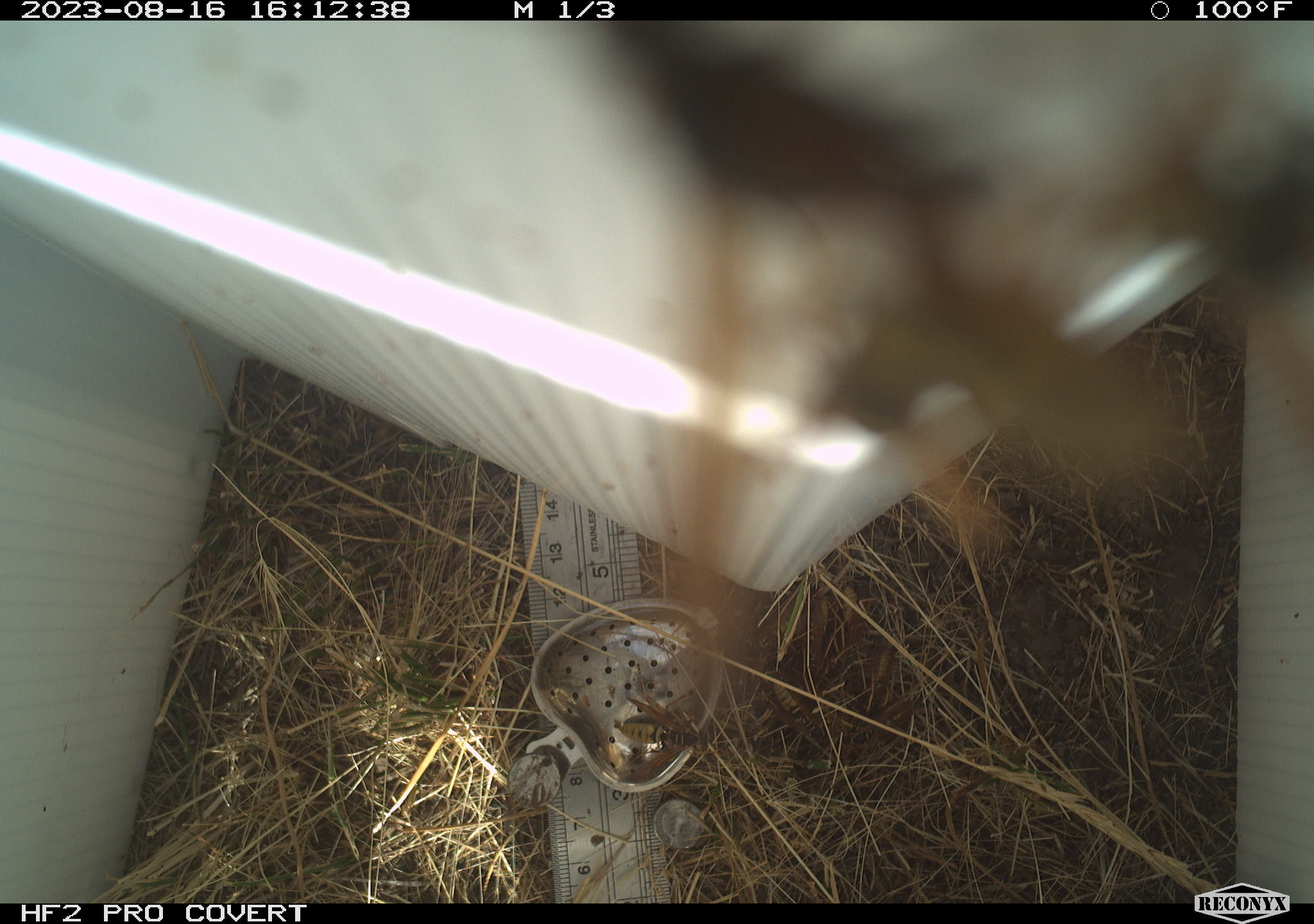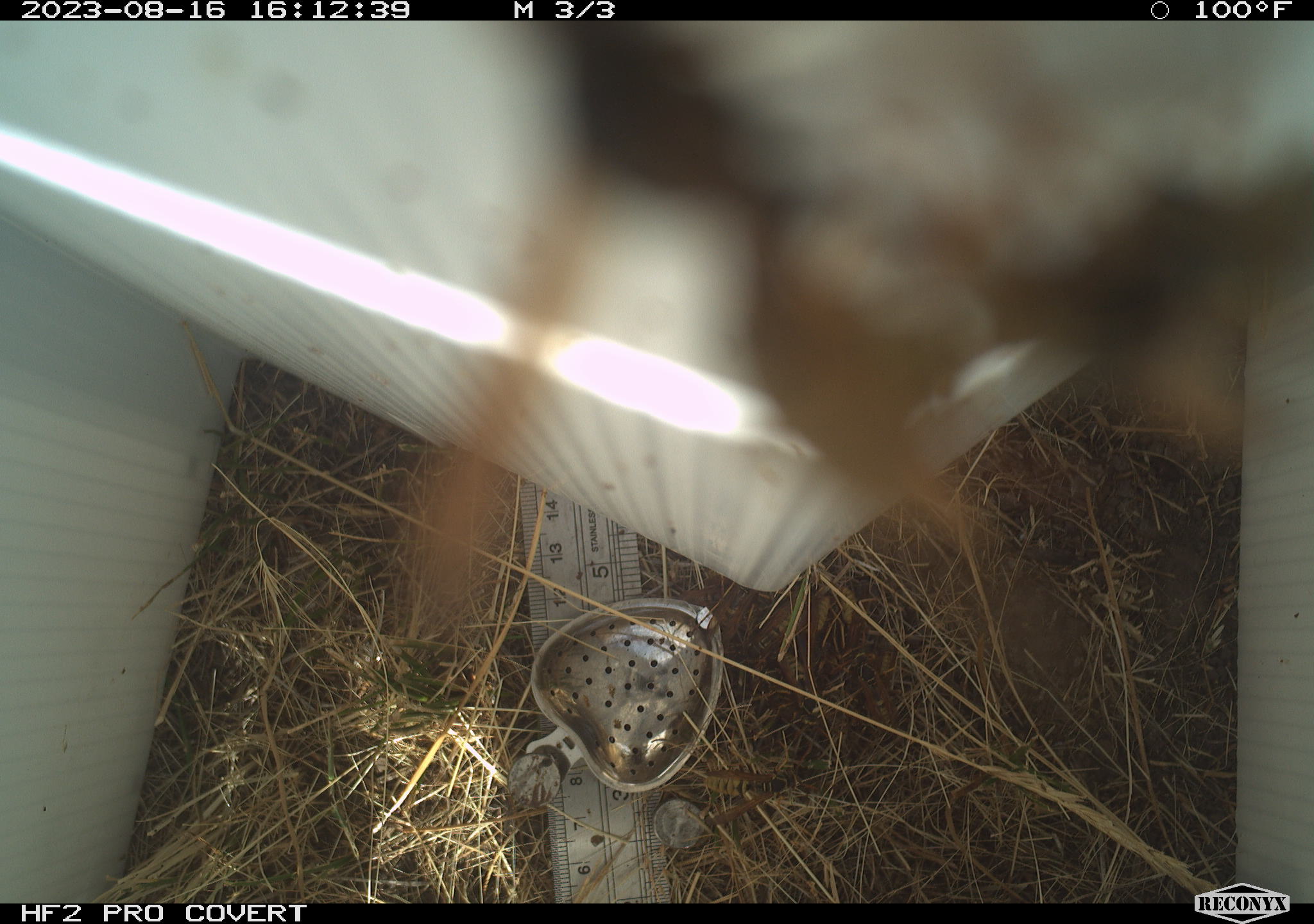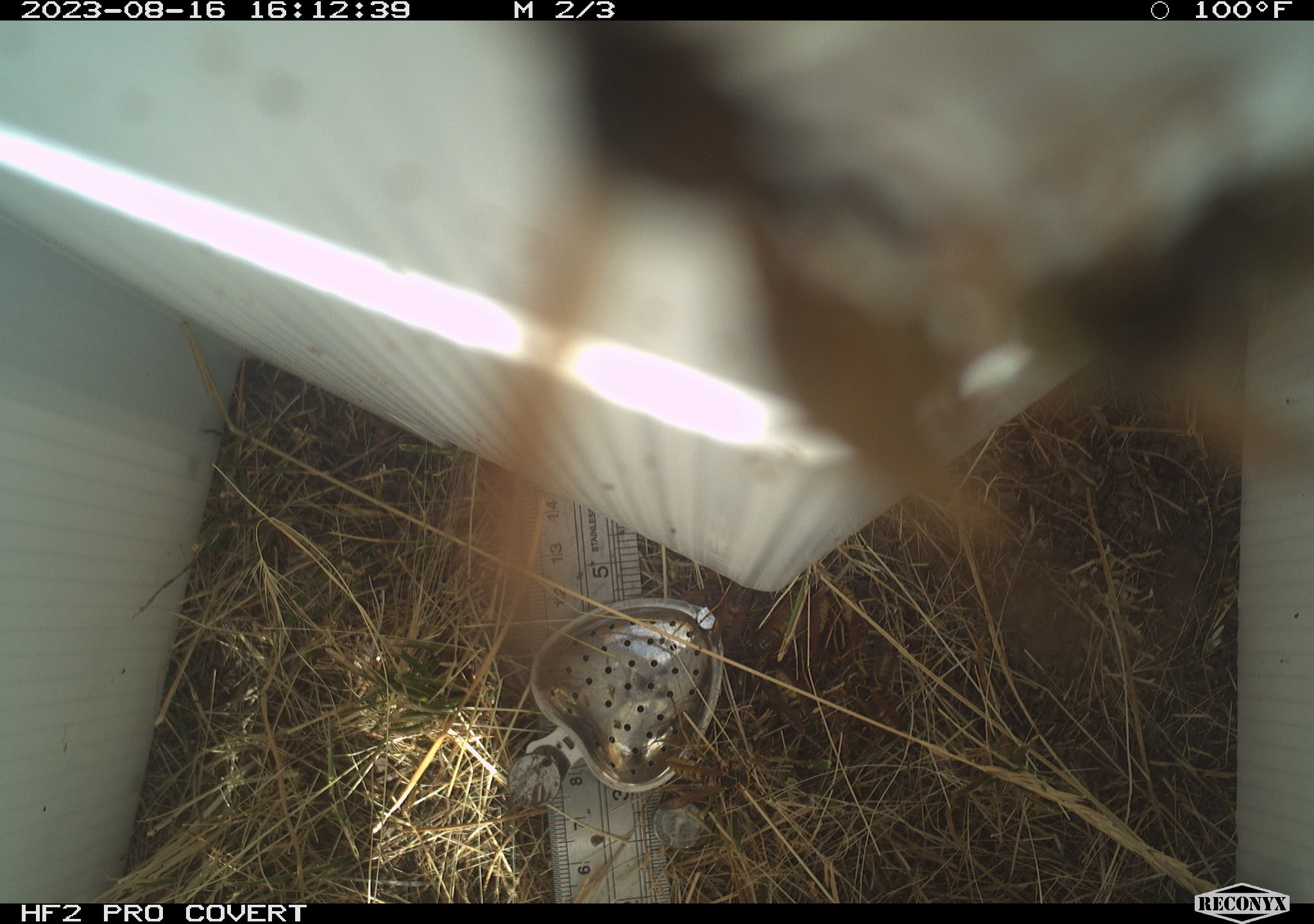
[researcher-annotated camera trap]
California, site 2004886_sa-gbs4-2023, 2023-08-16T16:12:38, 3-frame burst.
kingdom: Animalia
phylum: Arthropoda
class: Insecta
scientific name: Insecta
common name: insect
Insect (Insecta).